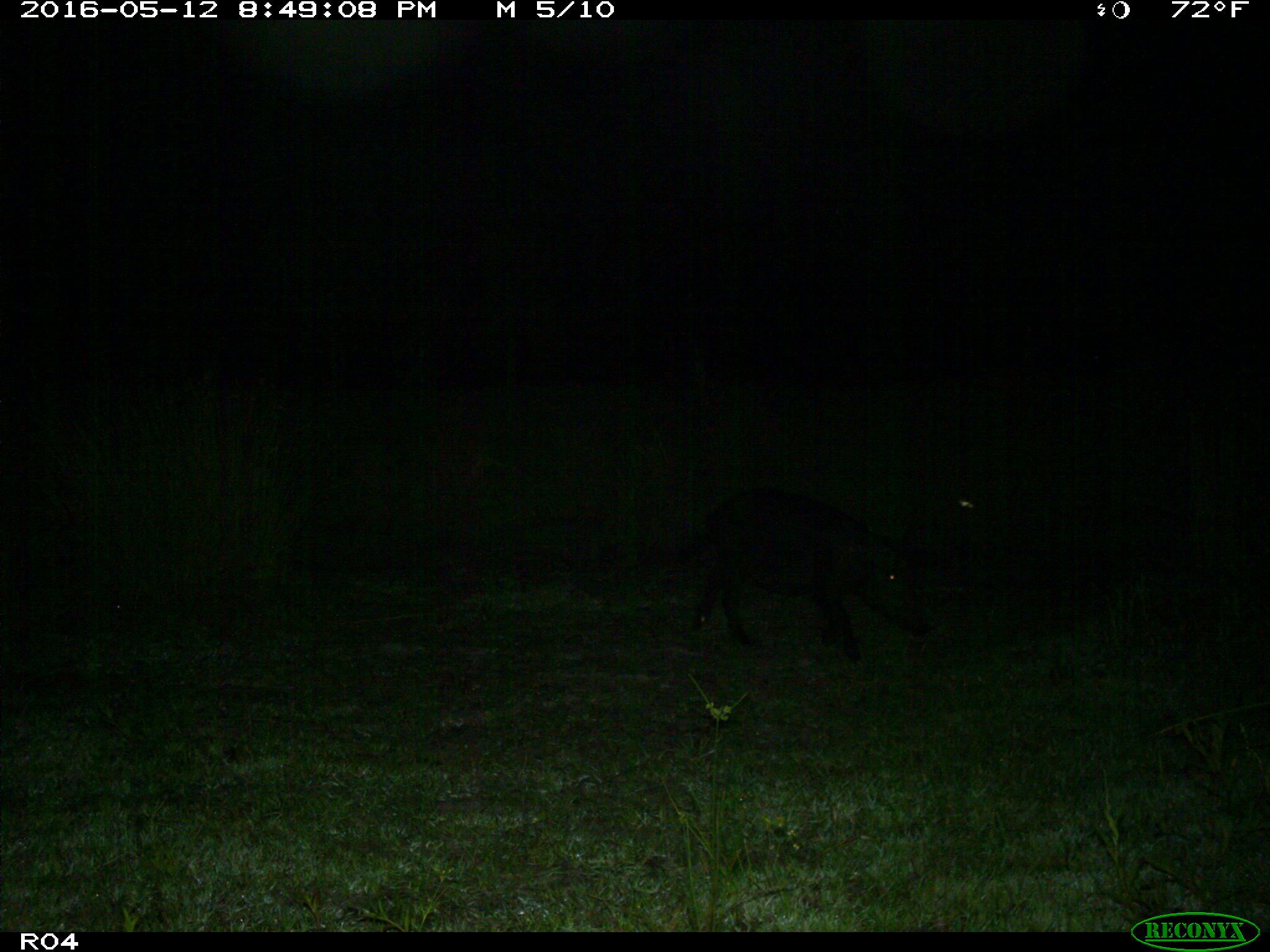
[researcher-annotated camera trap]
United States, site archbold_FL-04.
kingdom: Animalia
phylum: Chordata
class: Mammalia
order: Artiodactyla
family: Suidae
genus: Sus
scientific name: Sus scrofa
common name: wild boar